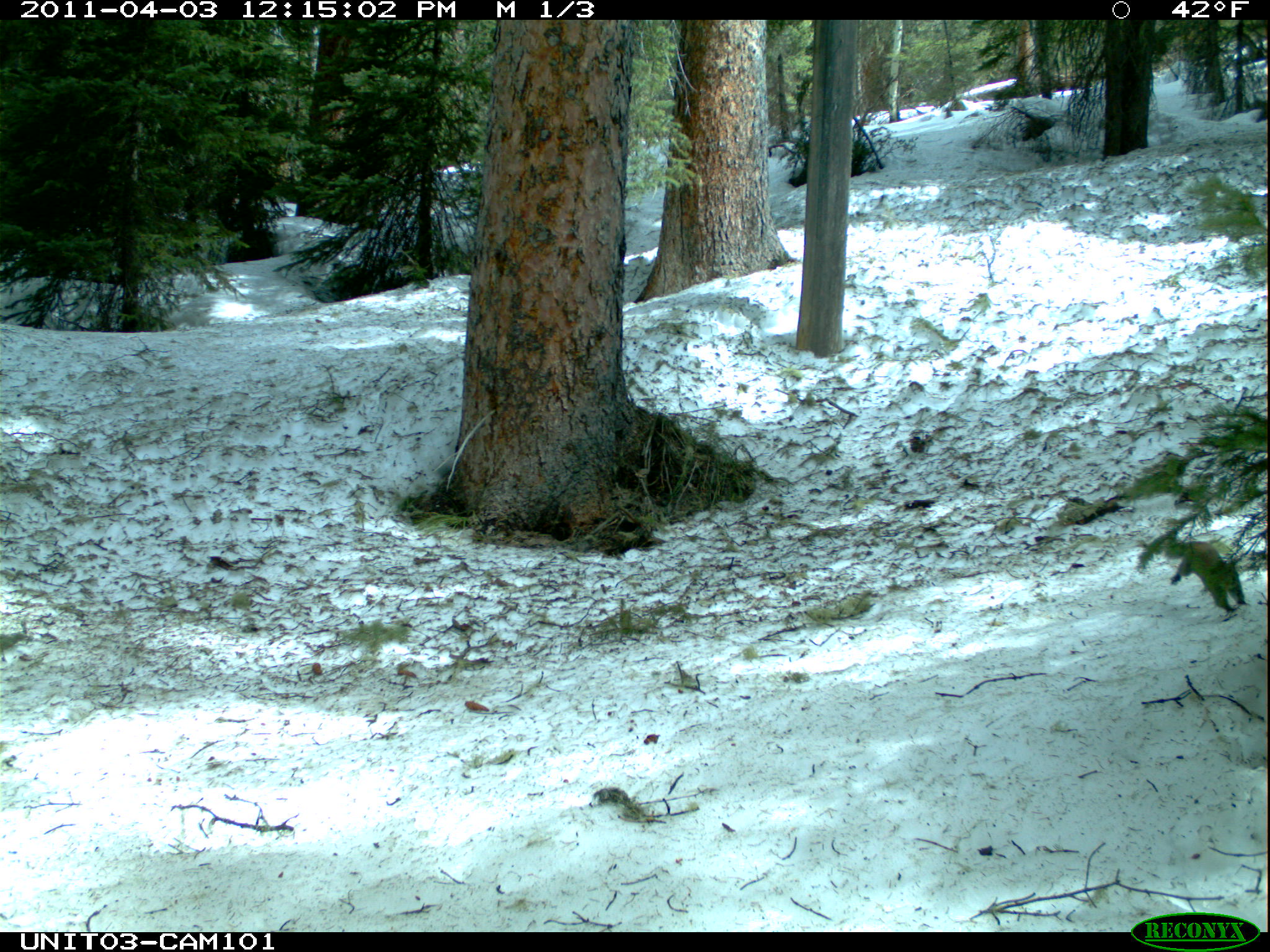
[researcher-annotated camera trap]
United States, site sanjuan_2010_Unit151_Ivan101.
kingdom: Animalia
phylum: Chordata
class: Mammalia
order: Rodentia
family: Sciuridae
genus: Tamiasciurus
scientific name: Tamiasciurus hudsonicus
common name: american red squirrel